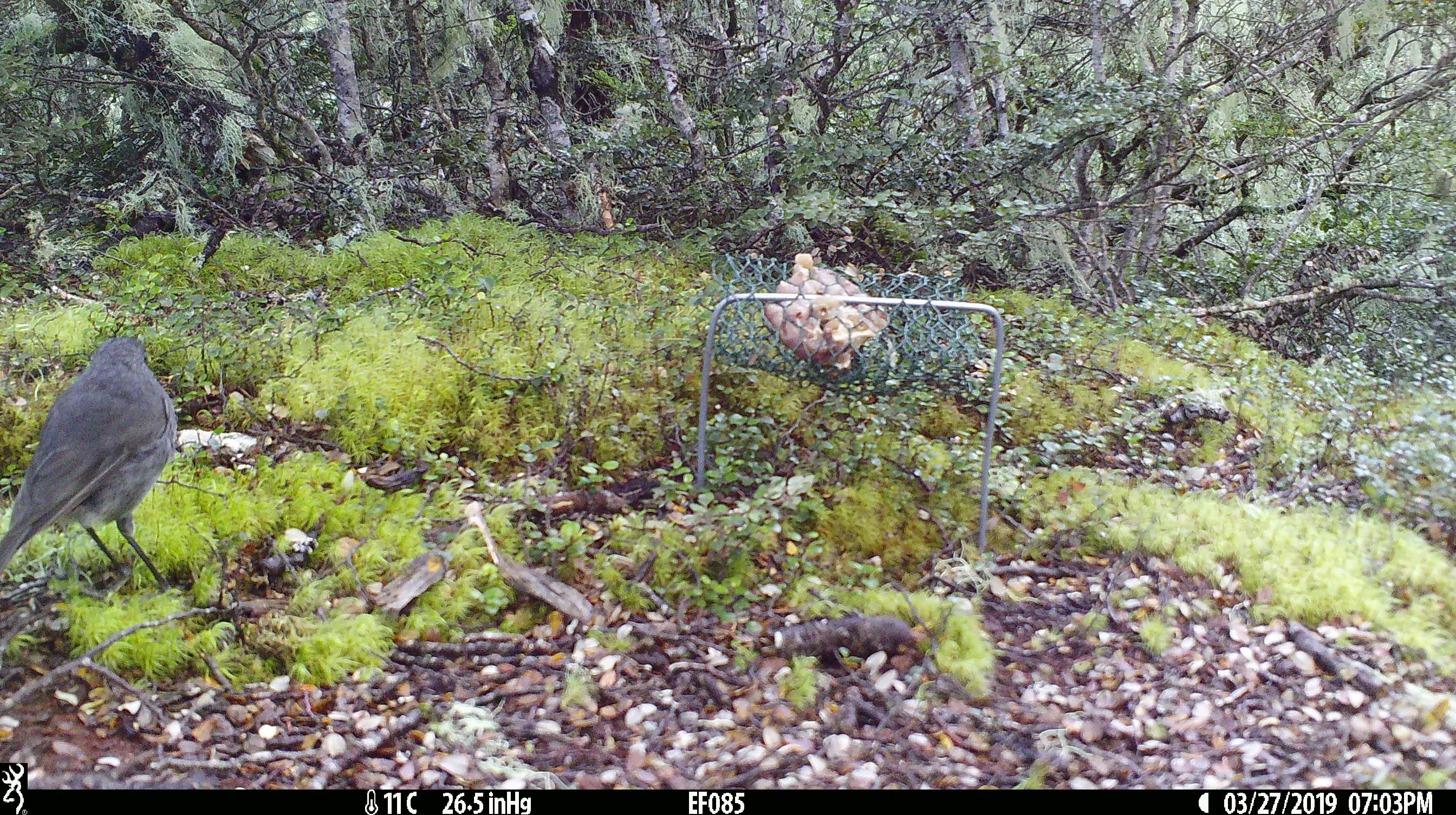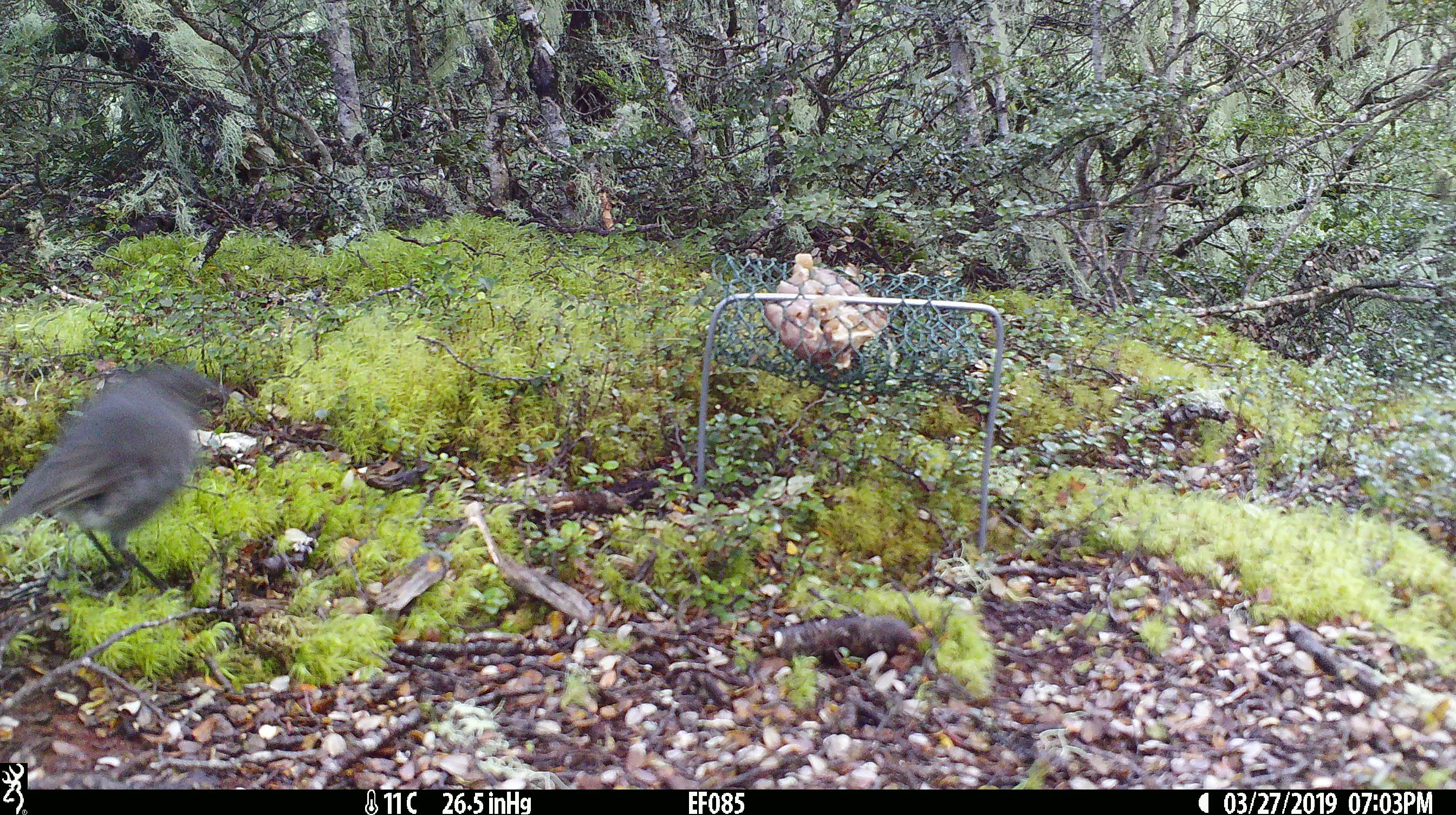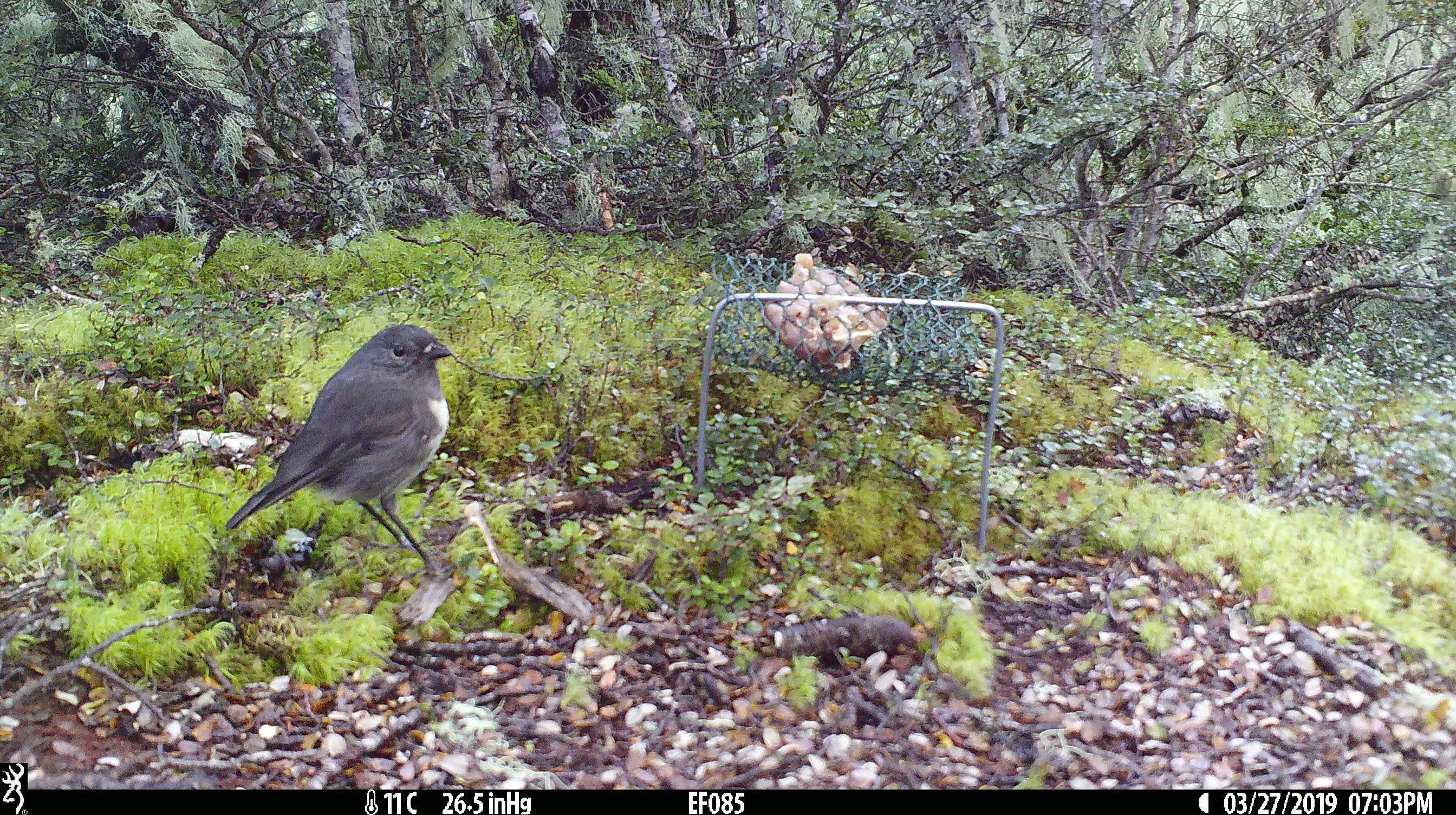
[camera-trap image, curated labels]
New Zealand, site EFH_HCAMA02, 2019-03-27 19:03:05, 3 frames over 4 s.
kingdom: Animalia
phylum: Chordata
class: Aves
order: Passeriformes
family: Petroicidae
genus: Petroica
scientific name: Petroica australis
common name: new zealand robin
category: robin